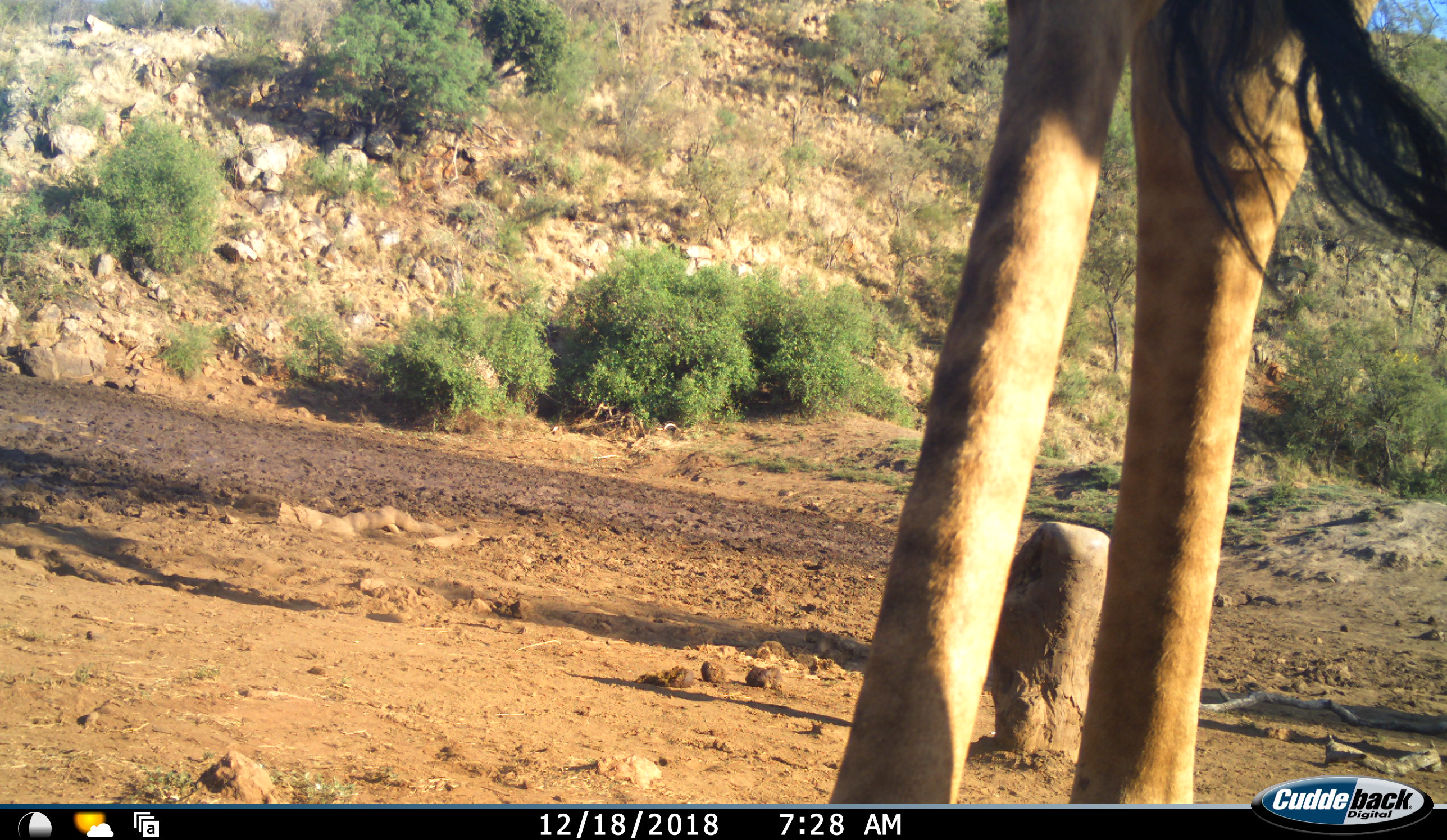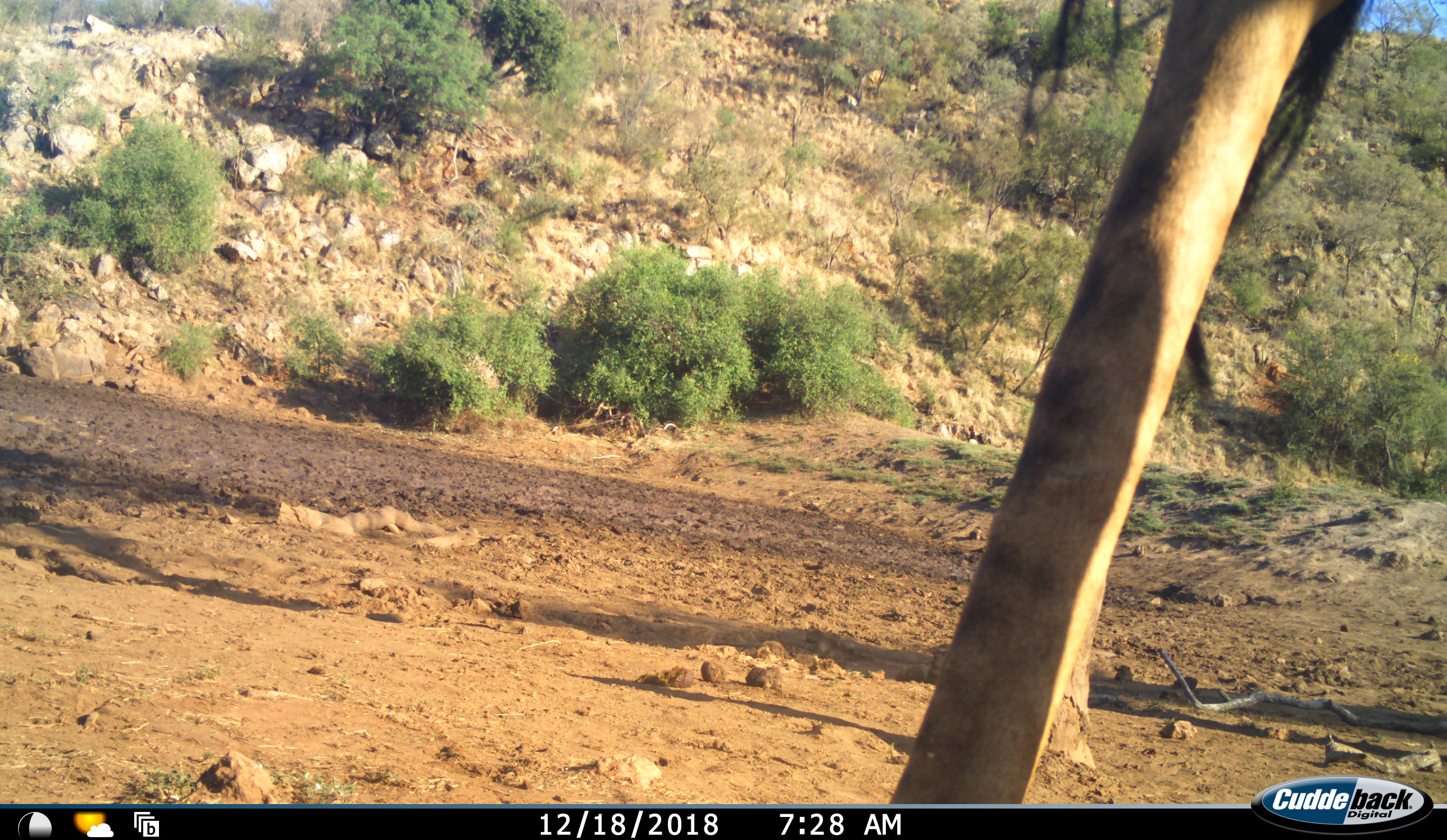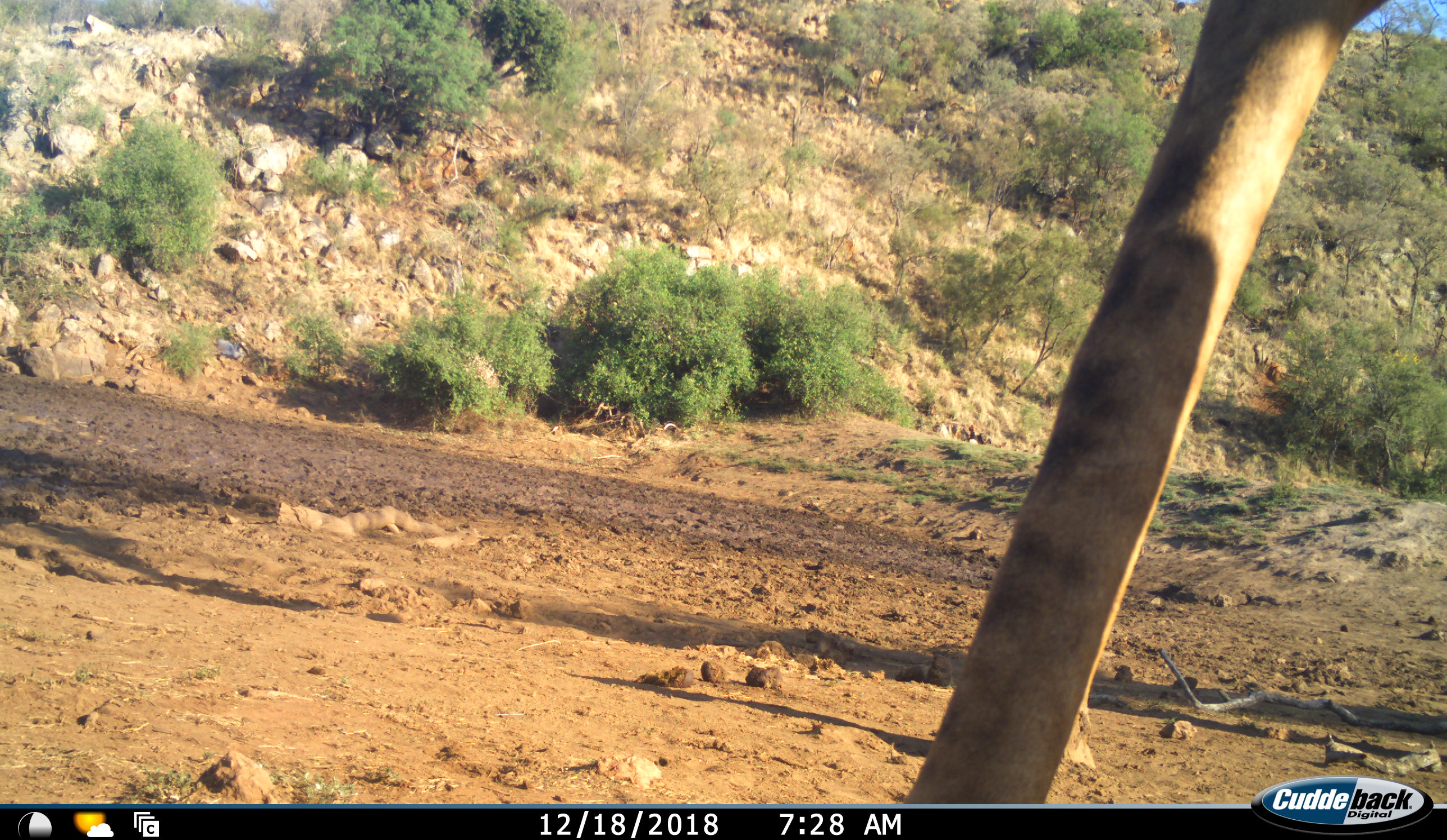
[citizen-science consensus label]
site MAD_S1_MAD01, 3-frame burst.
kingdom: Animalia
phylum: Chordata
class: Mammalia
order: Artiodactyla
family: Giraffidae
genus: Giraffa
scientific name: Giraffa camelopardalis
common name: giraffe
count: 1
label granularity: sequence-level